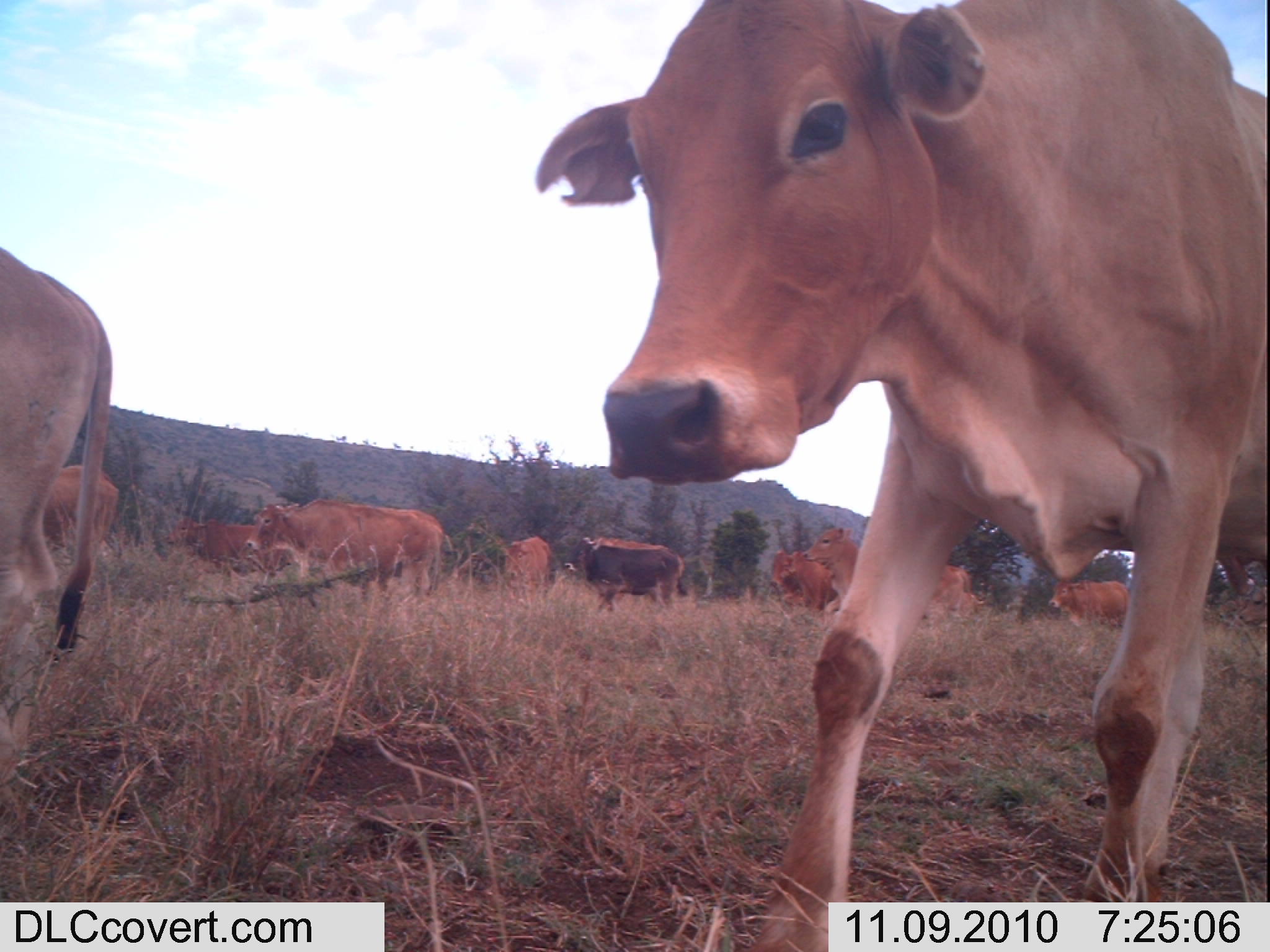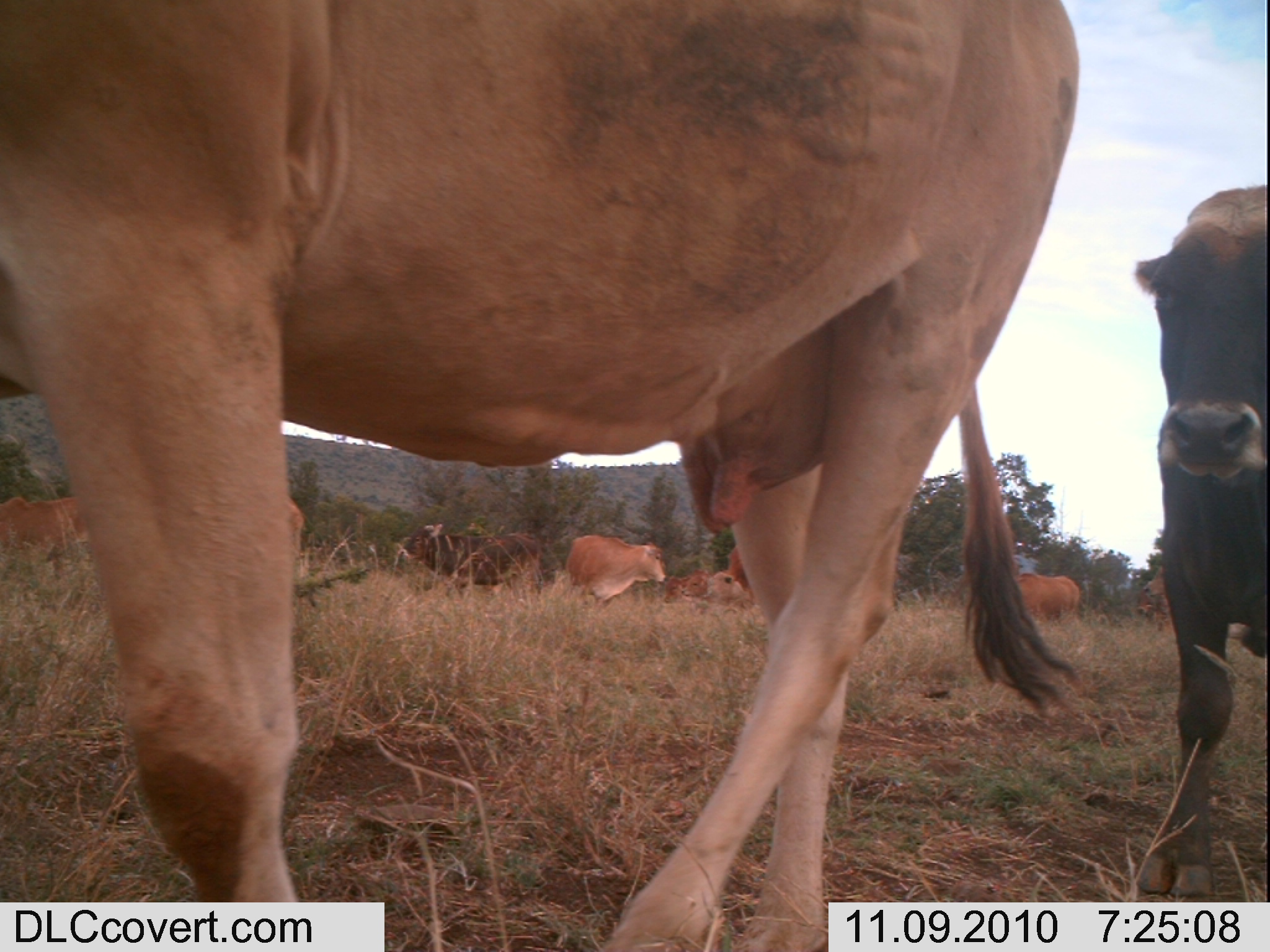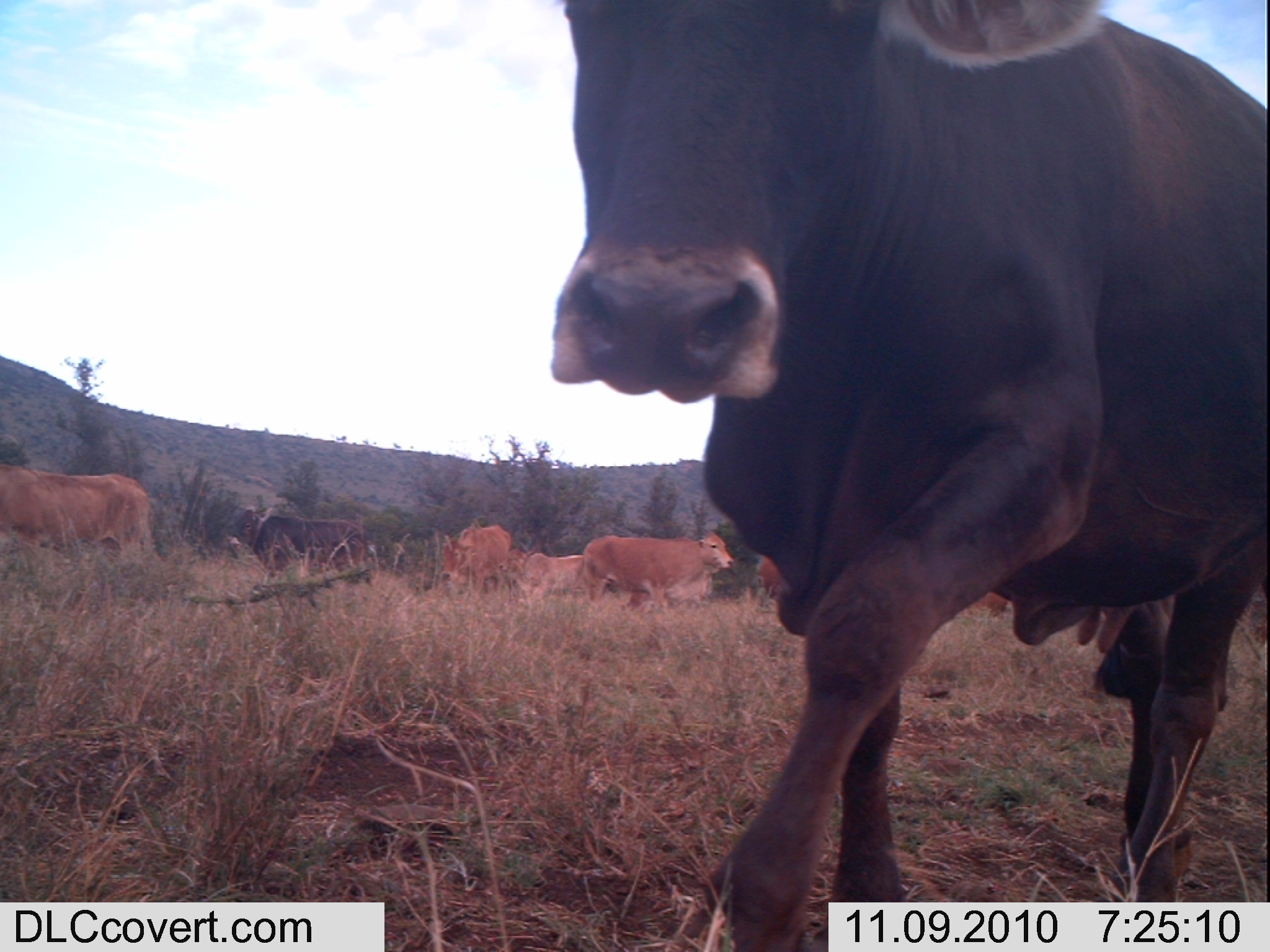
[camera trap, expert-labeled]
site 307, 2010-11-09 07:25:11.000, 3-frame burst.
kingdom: Animalia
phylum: Chordata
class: Mammalia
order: Artiodactyla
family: Bovidae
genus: Bos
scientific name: Bos taurus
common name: domestic cattle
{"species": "Bos taurus (domestic cattle)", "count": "12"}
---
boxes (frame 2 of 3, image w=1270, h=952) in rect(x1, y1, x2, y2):
bos taurus: rect(2, 0, 1081, 950); rect(1131, 181, 1267, 897); rect(397, 521, 541, 599); rect(0, 493, 92, 580); rect(565, 534, 668, 611); rect(1010, 572, 1080, 626); rect(680, 571, 744, 613); rect(1142, 564, 1172, 632); rect(286, 494, 307, 569); rect(727, 546, 755, 602); rect(1135, 592, 1163, 632); rect(663, 575, 695, 603)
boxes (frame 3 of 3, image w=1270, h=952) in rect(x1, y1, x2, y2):
bos taurus: rect(547, 0, 1269, 951); rect(0, 464, 155, 561); rect(581, 530, 734, 613); rect(222, 504, 365, 583); rect(497, 548, 585, 612); rect(441, 521, 512, 598); rect(618, 569, 721, 615); rect(958, 591, 1007, 628); rect(756, 552, 784, 600)